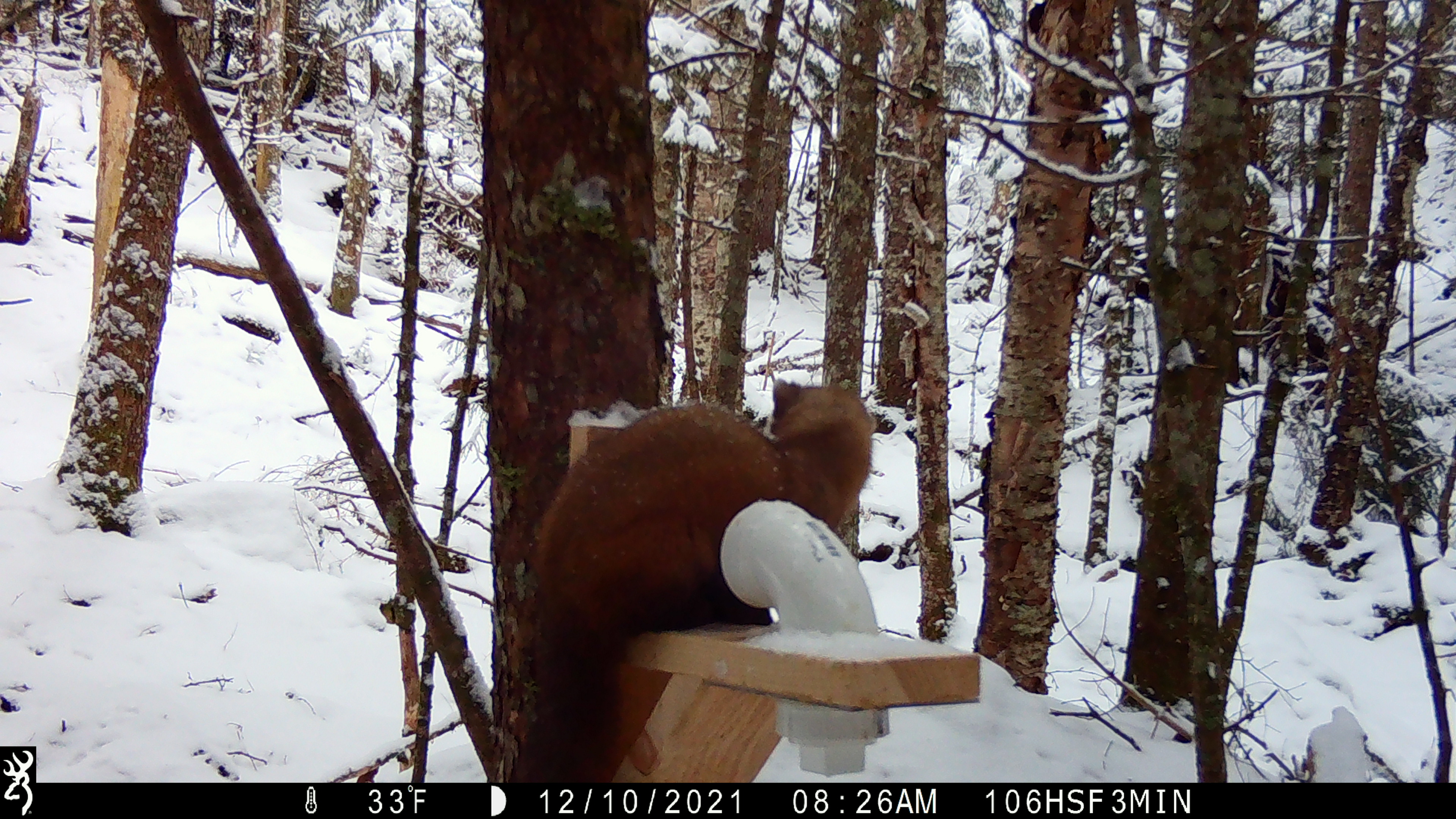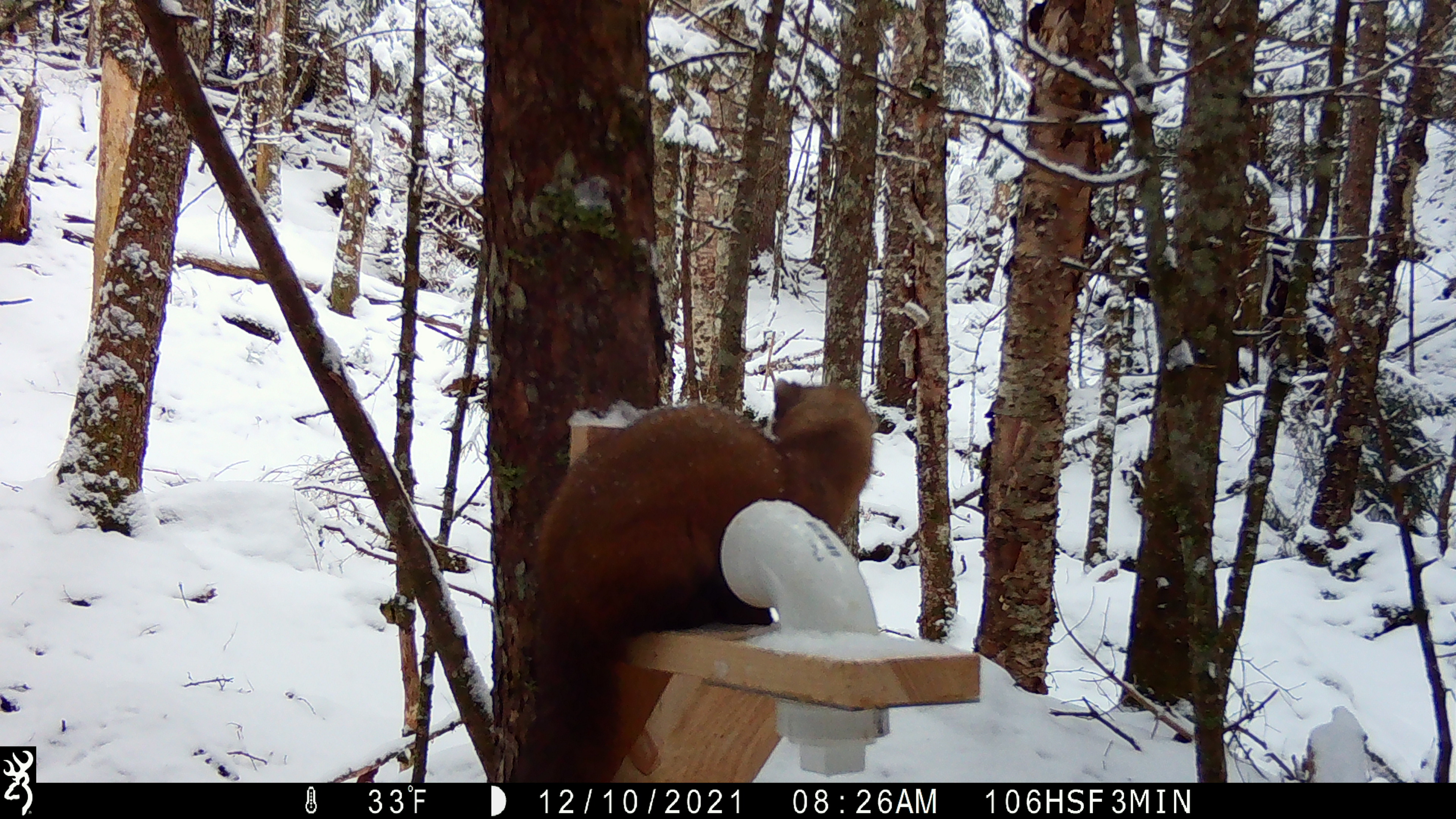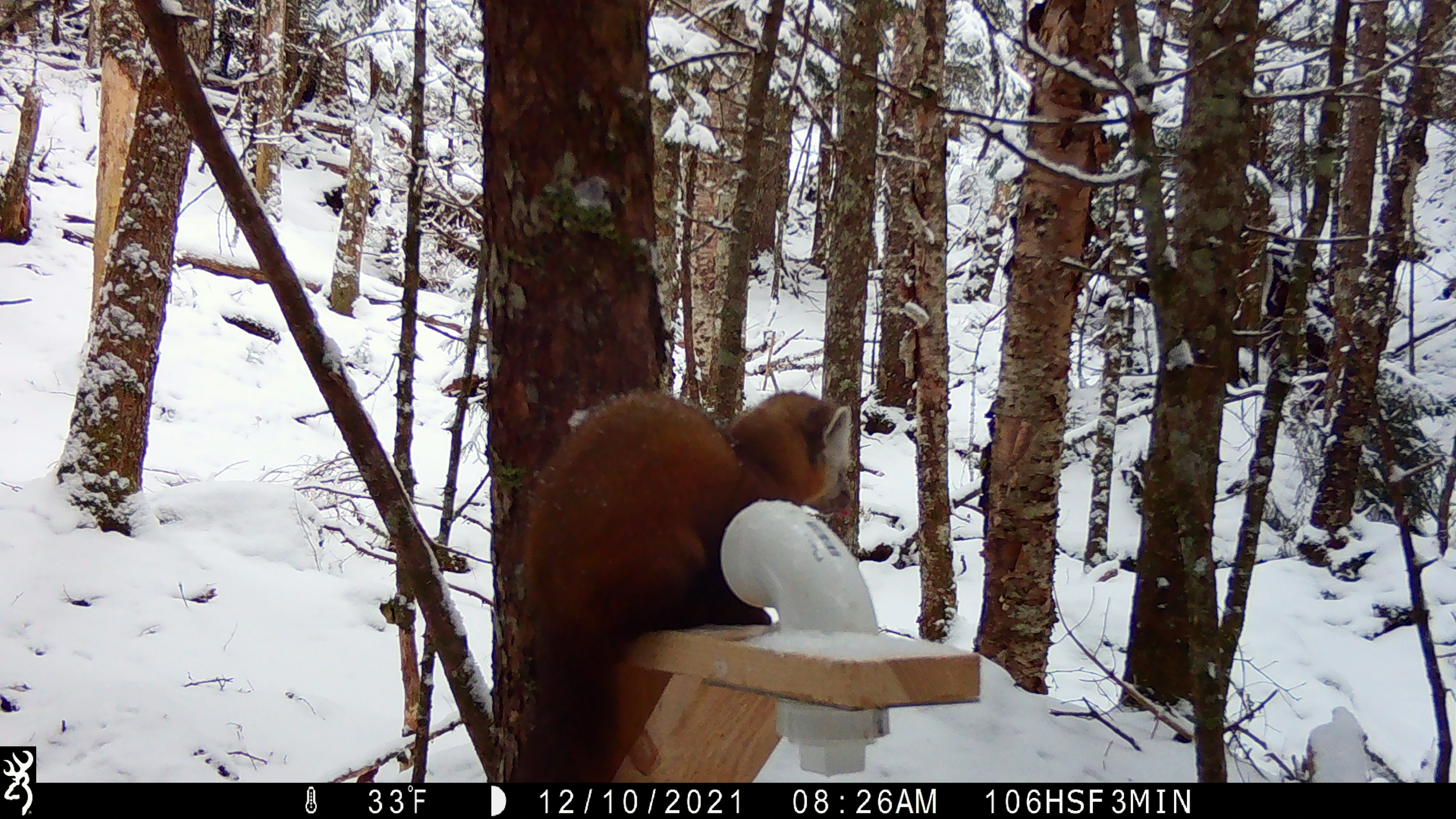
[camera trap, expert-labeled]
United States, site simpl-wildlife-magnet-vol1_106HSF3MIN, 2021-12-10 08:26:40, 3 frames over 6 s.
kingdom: Animalia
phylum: Chordata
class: Mammalia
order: Carnivora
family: Mustelidae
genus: Martes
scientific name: Martes americana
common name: american marten